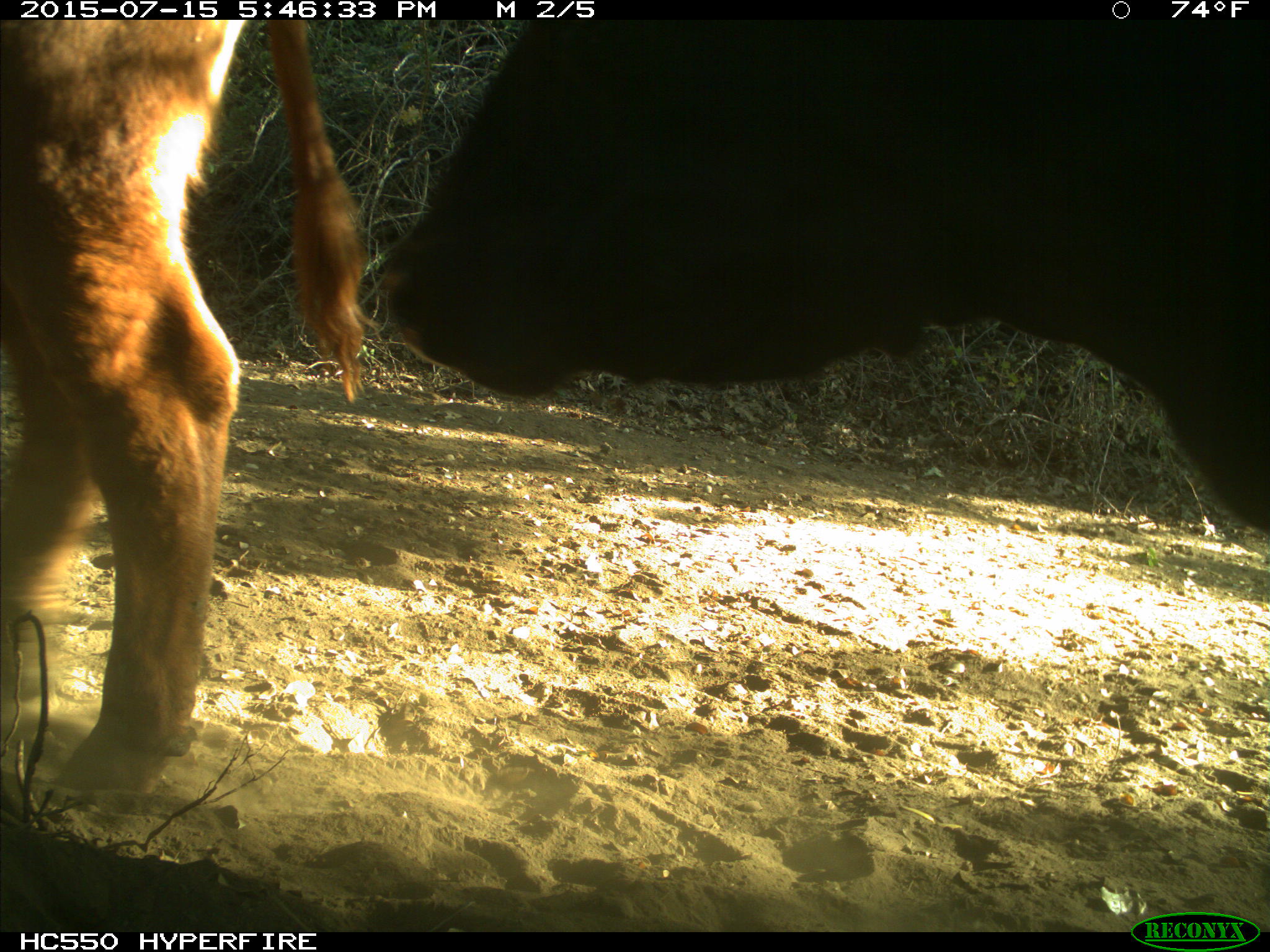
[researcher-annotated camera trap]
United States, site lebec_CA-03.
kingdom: Animalia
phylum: Chordata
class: Mammalia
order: Artiodactyla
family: Bovidae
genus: Bos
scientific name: Bos taurus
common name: domestic cow